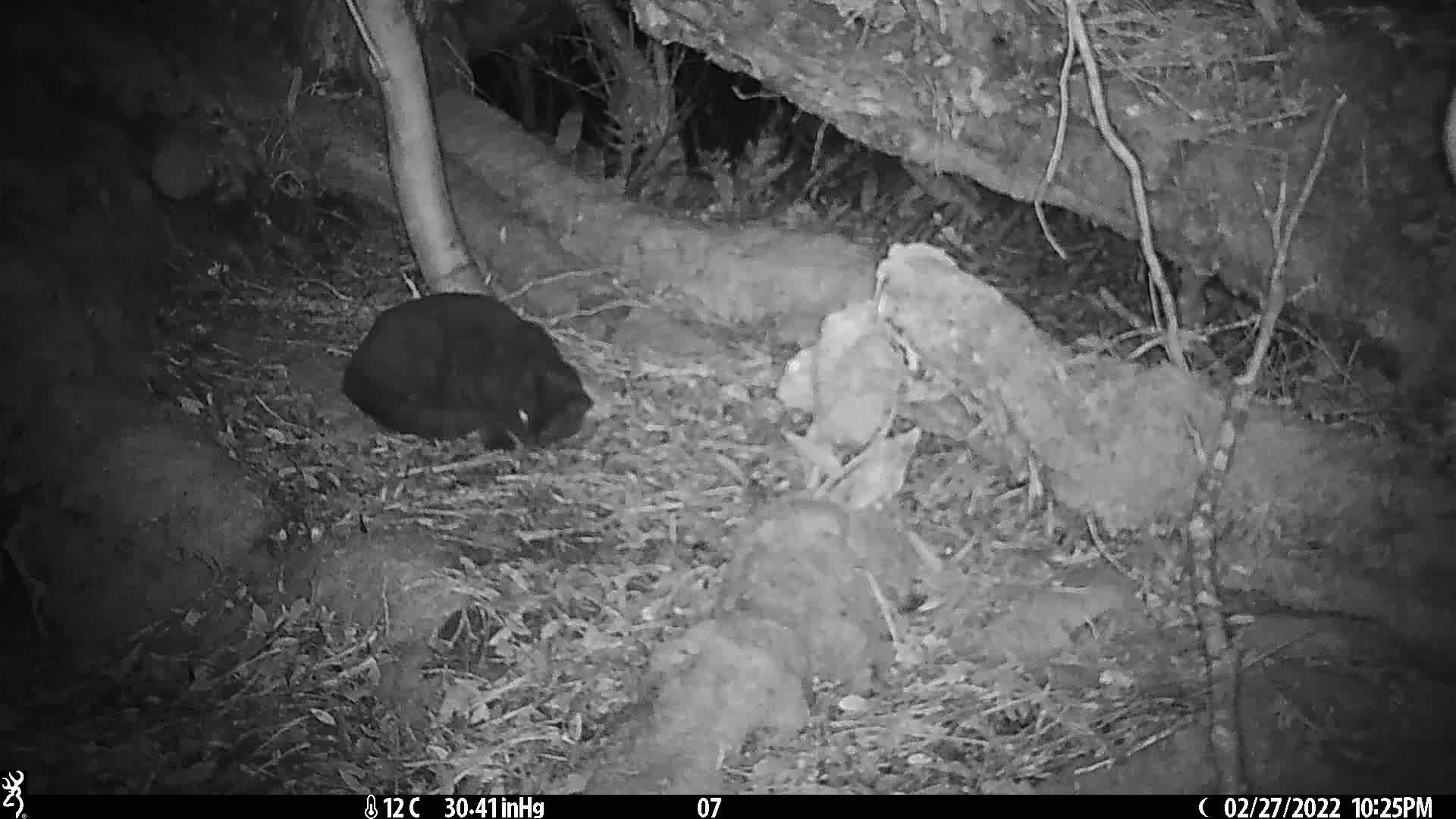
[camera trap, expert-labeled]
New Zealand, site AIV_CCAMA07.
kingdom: Animalia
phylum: Chordata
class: Mammalia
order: Carnivora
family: Felidae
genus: Felis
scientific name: Felis catus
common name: domestic cat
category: cat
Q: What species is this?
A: Cat (domestic cat) (Felis catus).